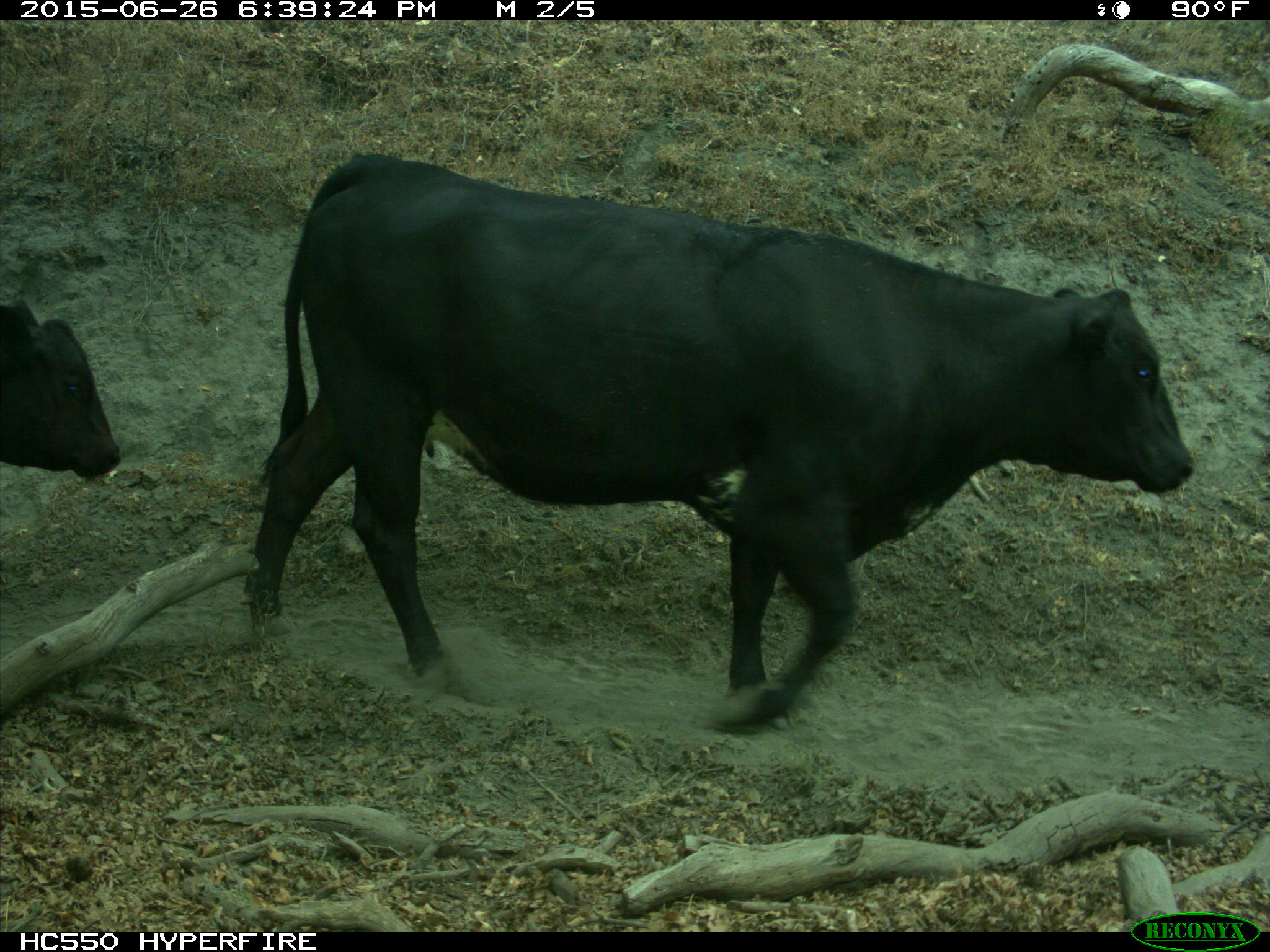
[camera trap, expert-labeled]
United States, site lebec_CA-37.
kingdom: Animalia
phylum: Chordata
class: Mammalia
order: Artiodactyla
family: Bovidae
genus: Bos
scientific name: Bos taurus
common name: domestic cow